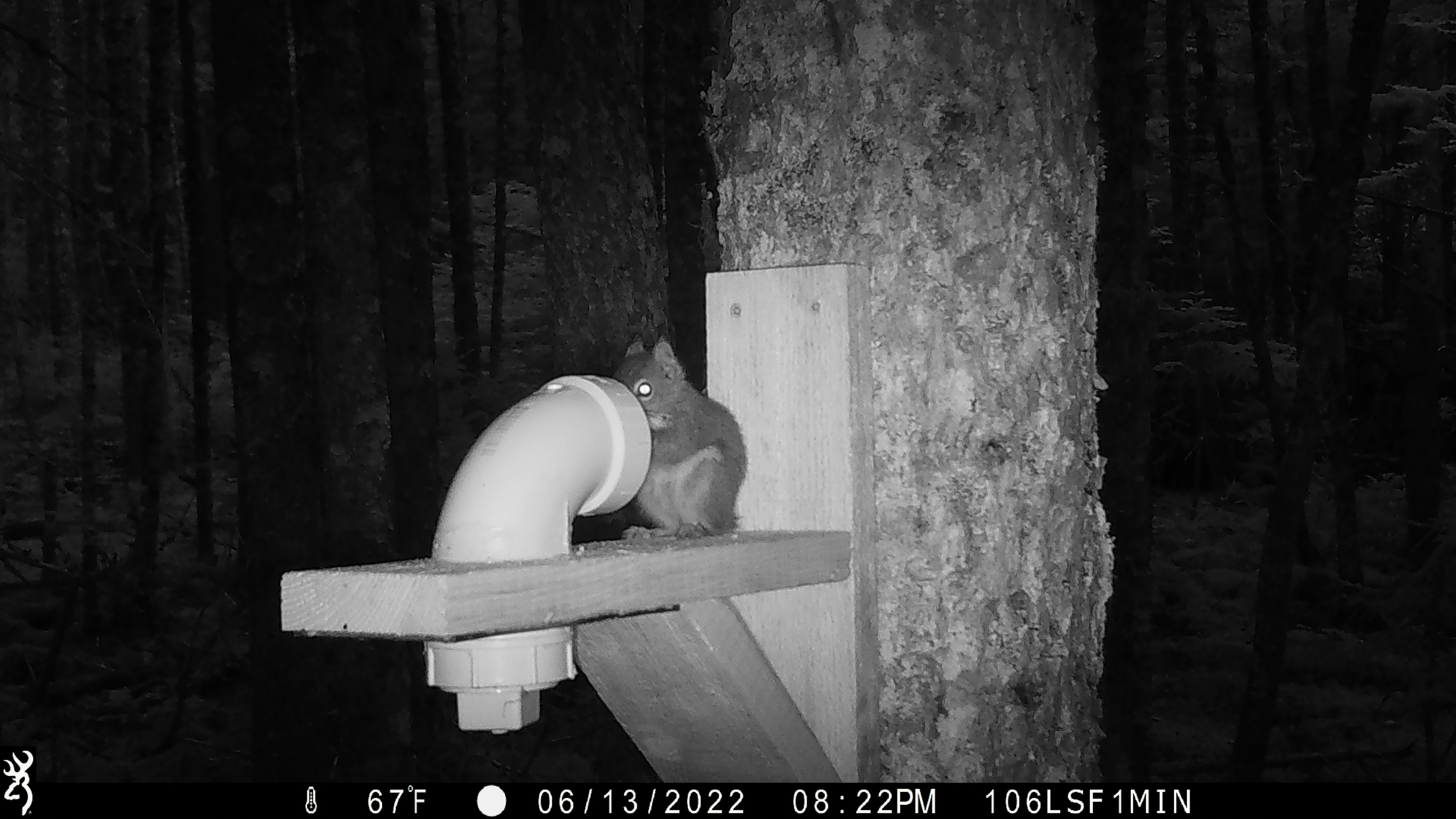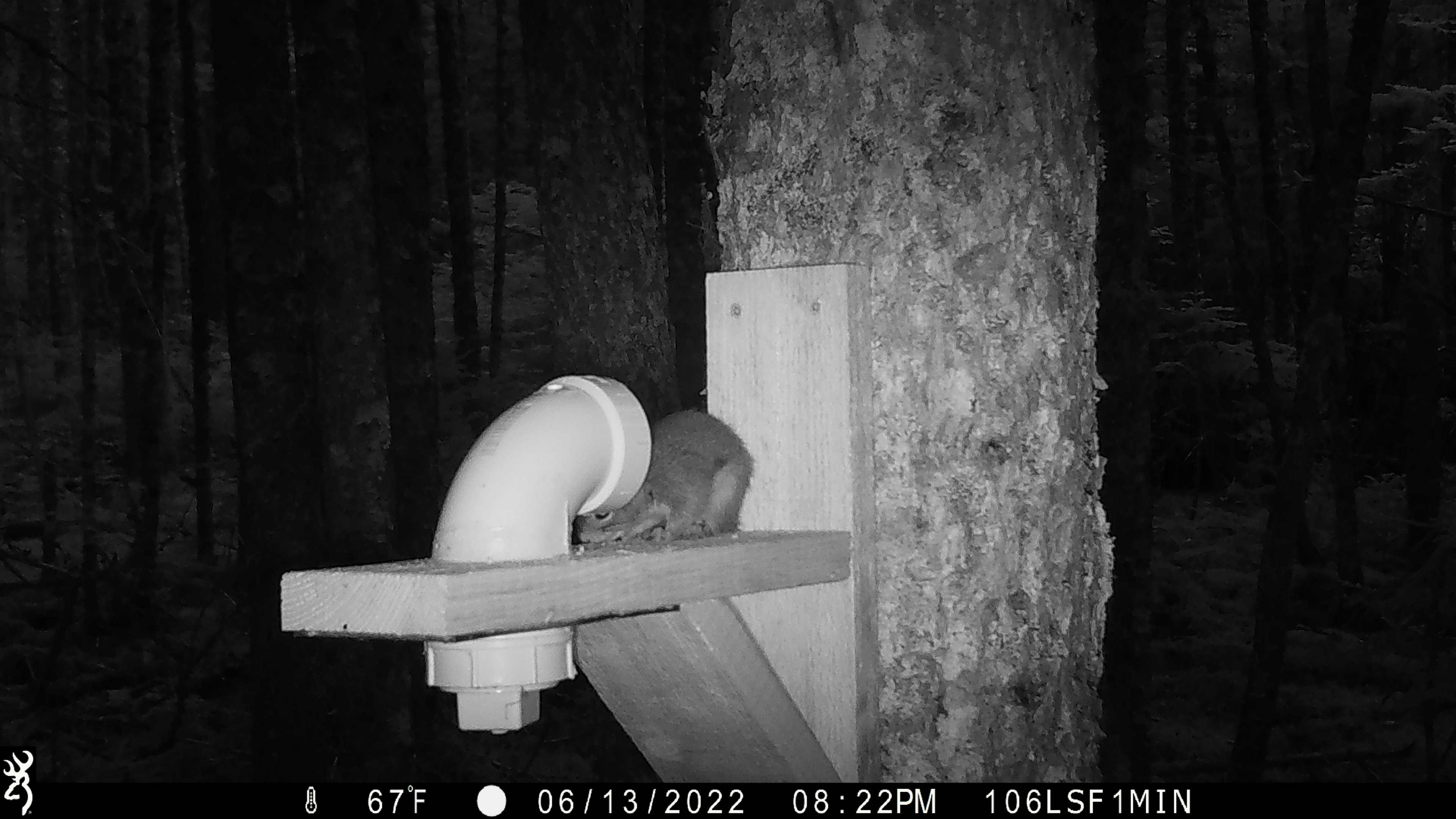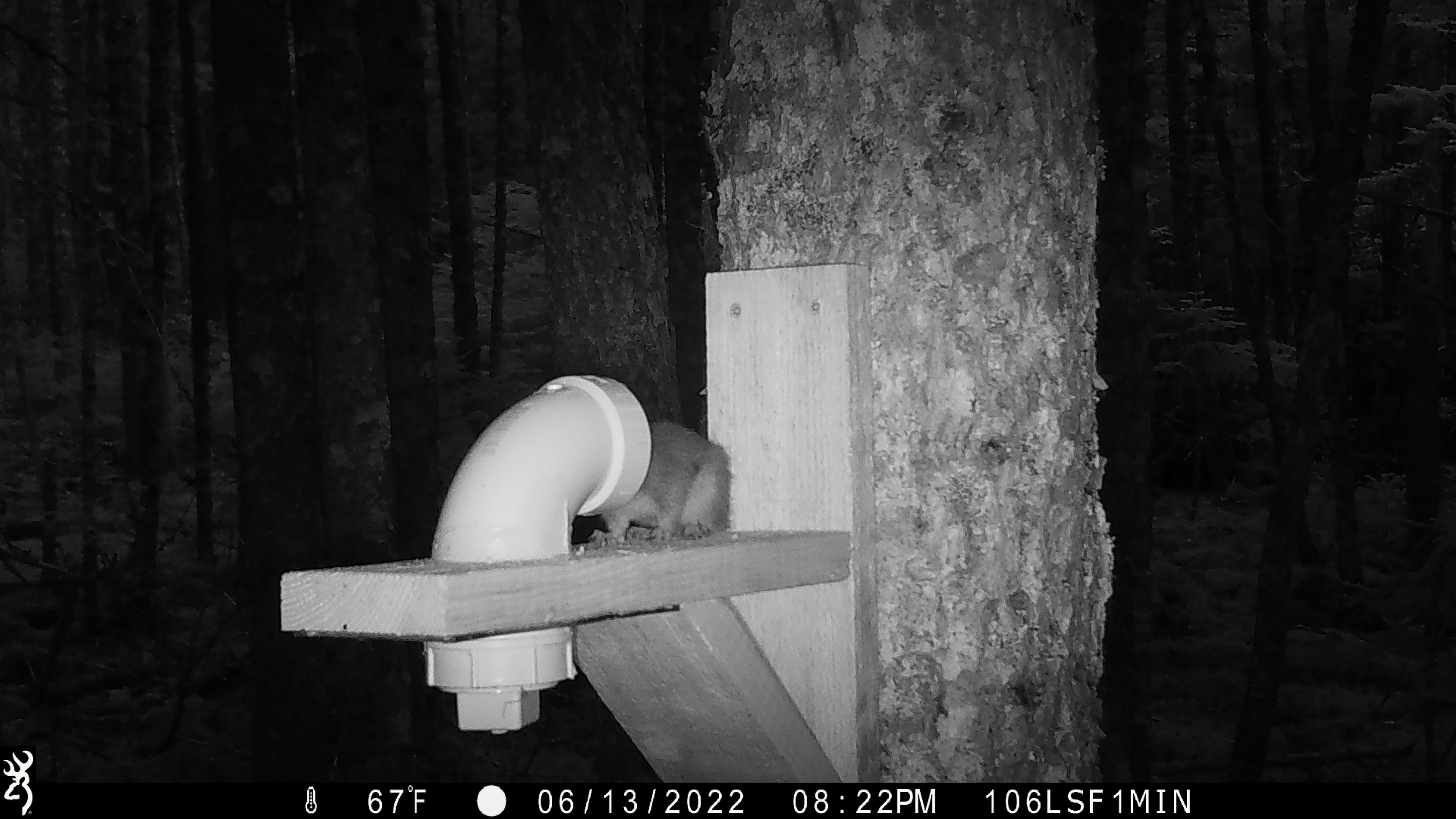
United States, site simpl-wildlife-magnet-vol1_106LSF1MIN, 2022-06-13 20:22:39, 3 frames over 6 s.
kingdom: Animalia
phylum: Chordata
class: Mammalia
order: Rodentia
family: Sciuridae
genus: Tamiasciurus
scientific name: Tamiasciurus hudsonicus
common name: red squirrel